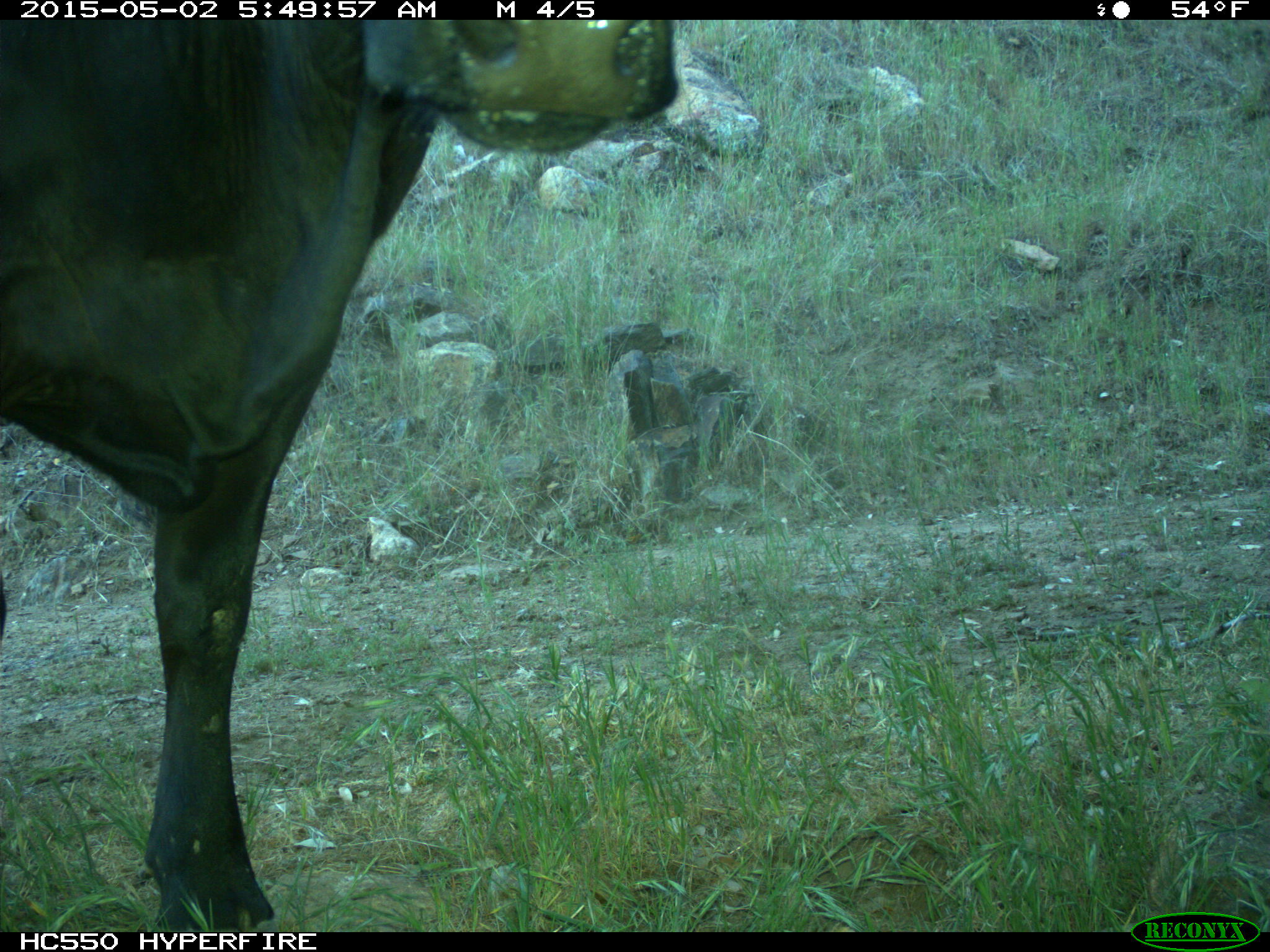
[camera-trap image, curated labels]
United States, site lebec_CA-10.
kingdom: Animalia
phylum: Chordata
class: Mammalia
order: Artiodactyla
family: Bovidae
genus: Bos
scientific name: Bos taurus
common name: domestic cow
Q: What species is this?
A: Bos taurus (domestic cow).